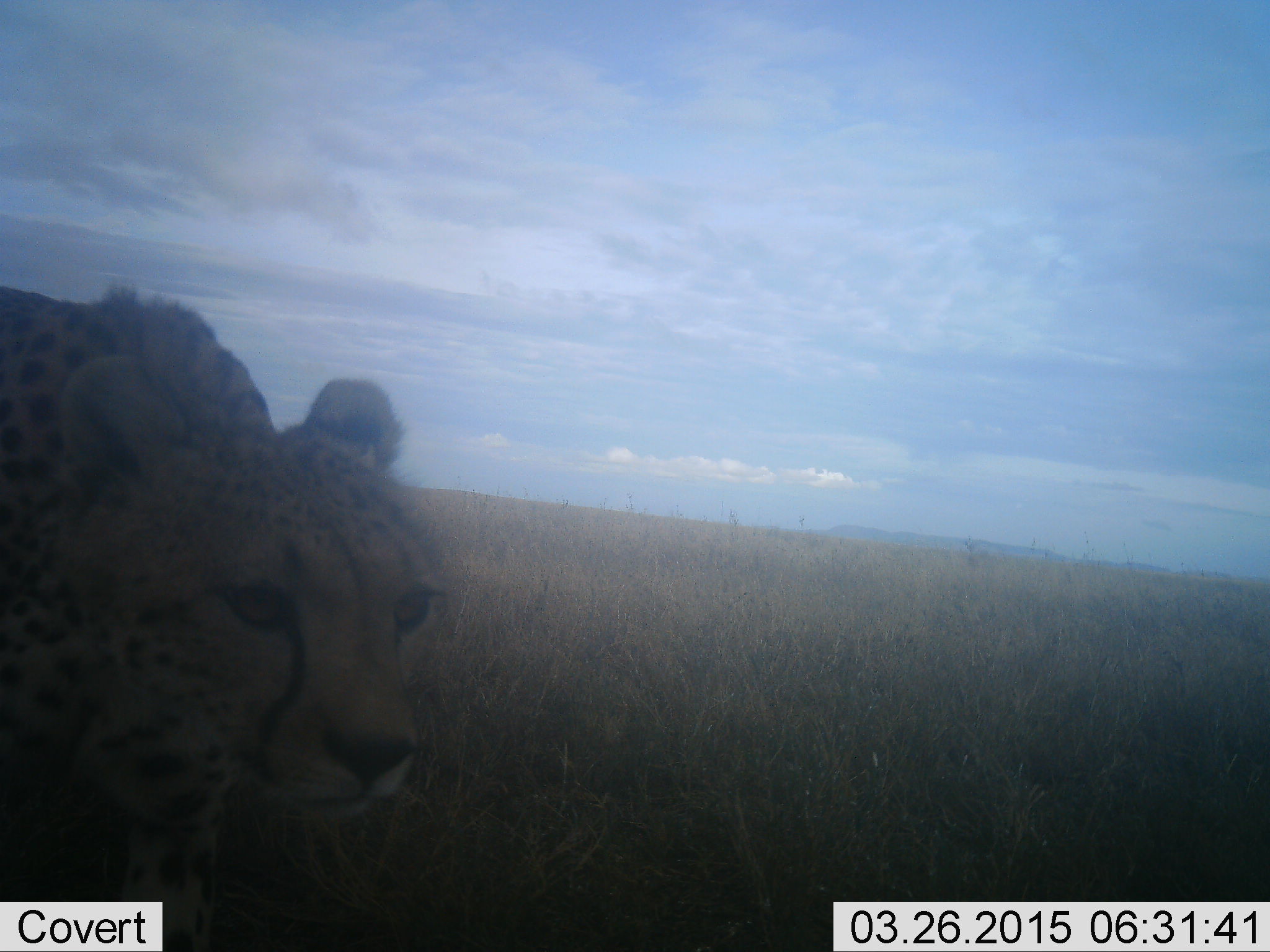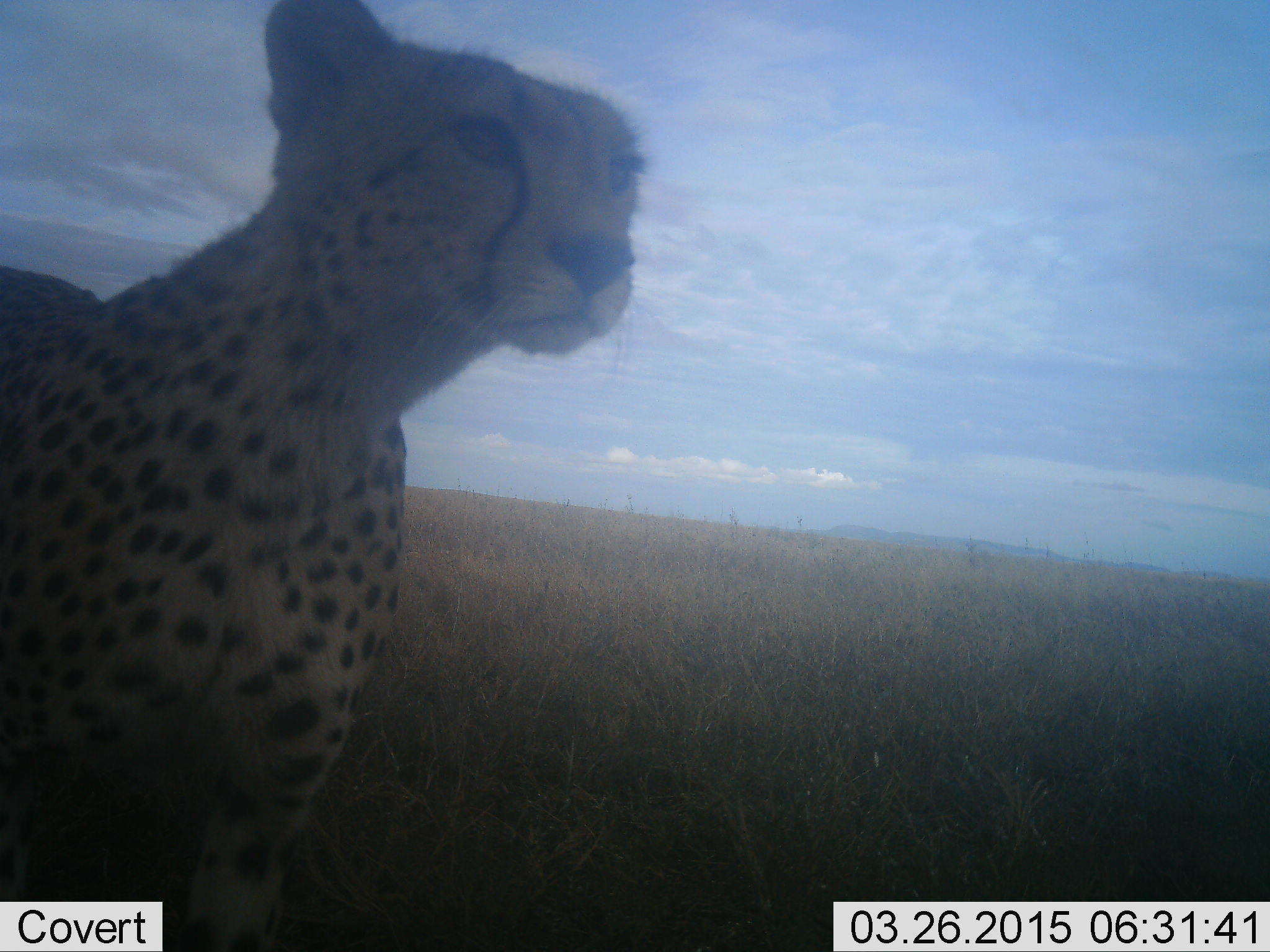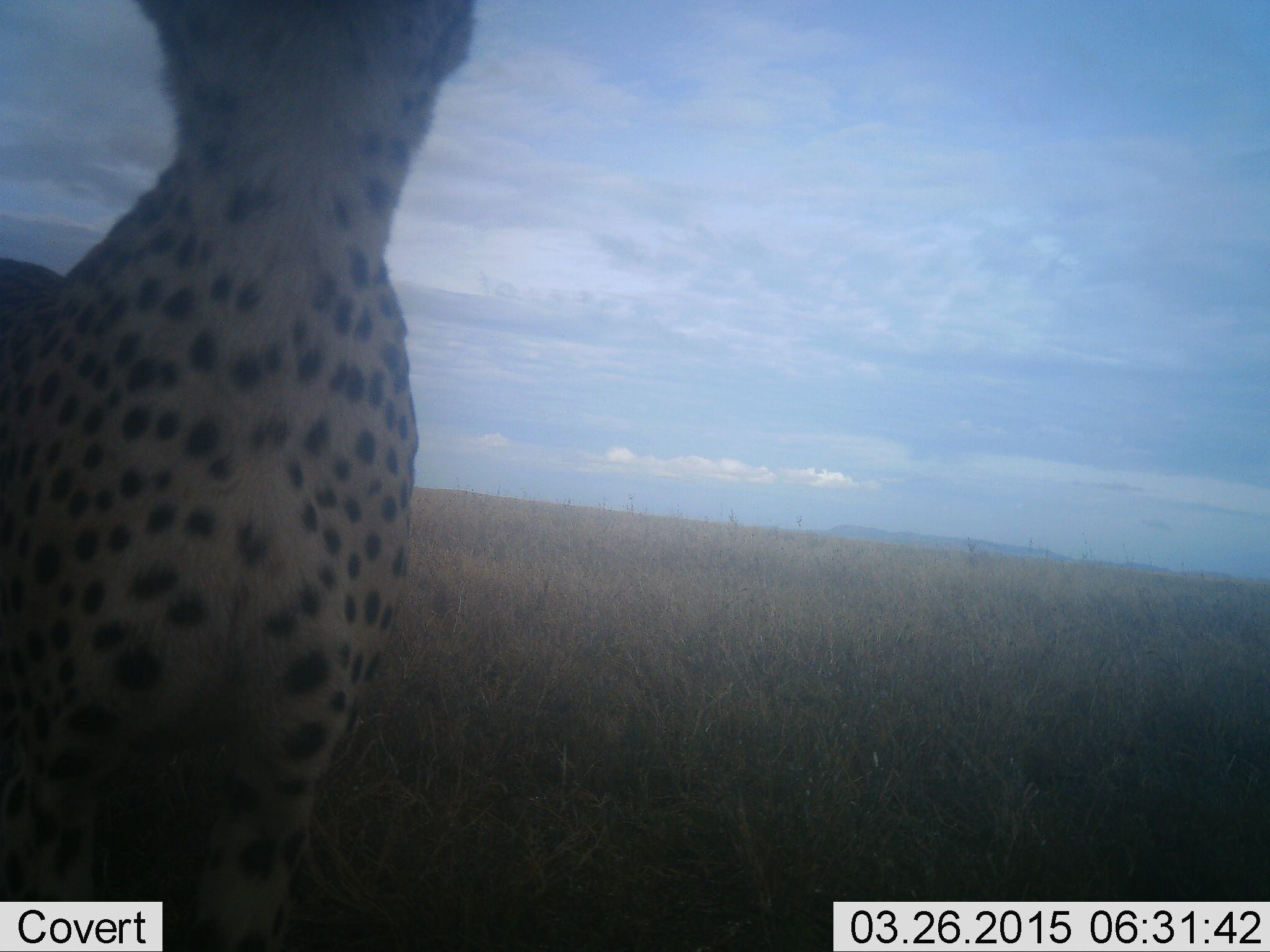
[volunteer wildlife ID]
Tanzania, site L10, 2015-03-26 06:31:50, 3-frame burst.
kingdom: Animalia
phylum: Chordata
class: Mammalia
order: Carnivora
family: Felidae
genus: Acinonyx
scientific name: Acinonyx jubatus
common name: cheetah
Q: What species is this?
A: Cheetah (Acinonyx jubatus).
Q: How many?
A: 1.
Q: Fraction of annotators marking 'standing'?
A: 80%.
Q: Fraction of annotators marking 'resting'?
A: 0%.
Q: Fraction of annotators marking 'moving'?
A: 30%.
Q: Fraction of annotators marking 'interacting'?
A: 0%.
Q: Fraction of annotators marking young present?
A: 0%.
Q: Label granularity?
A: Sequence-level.